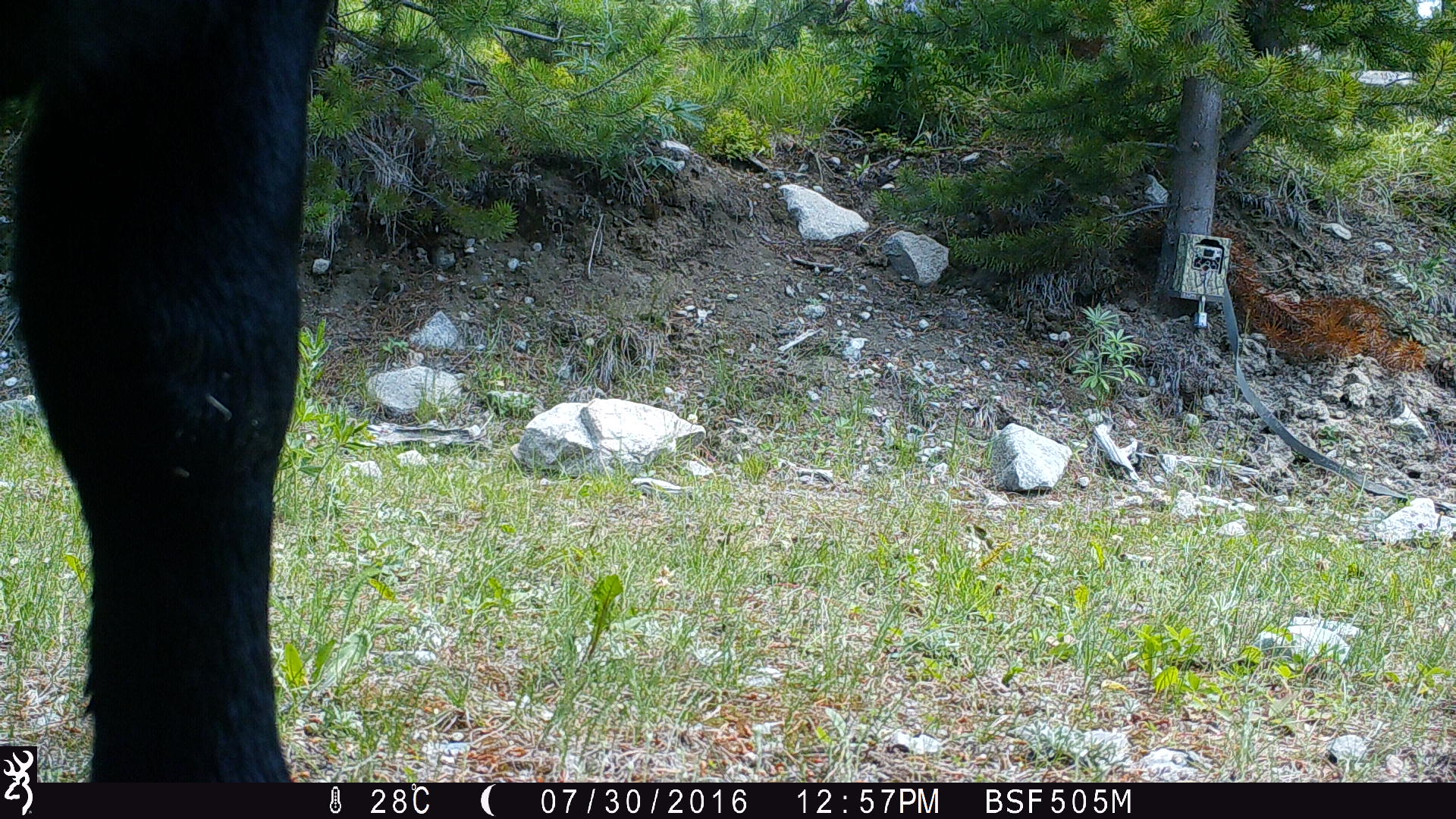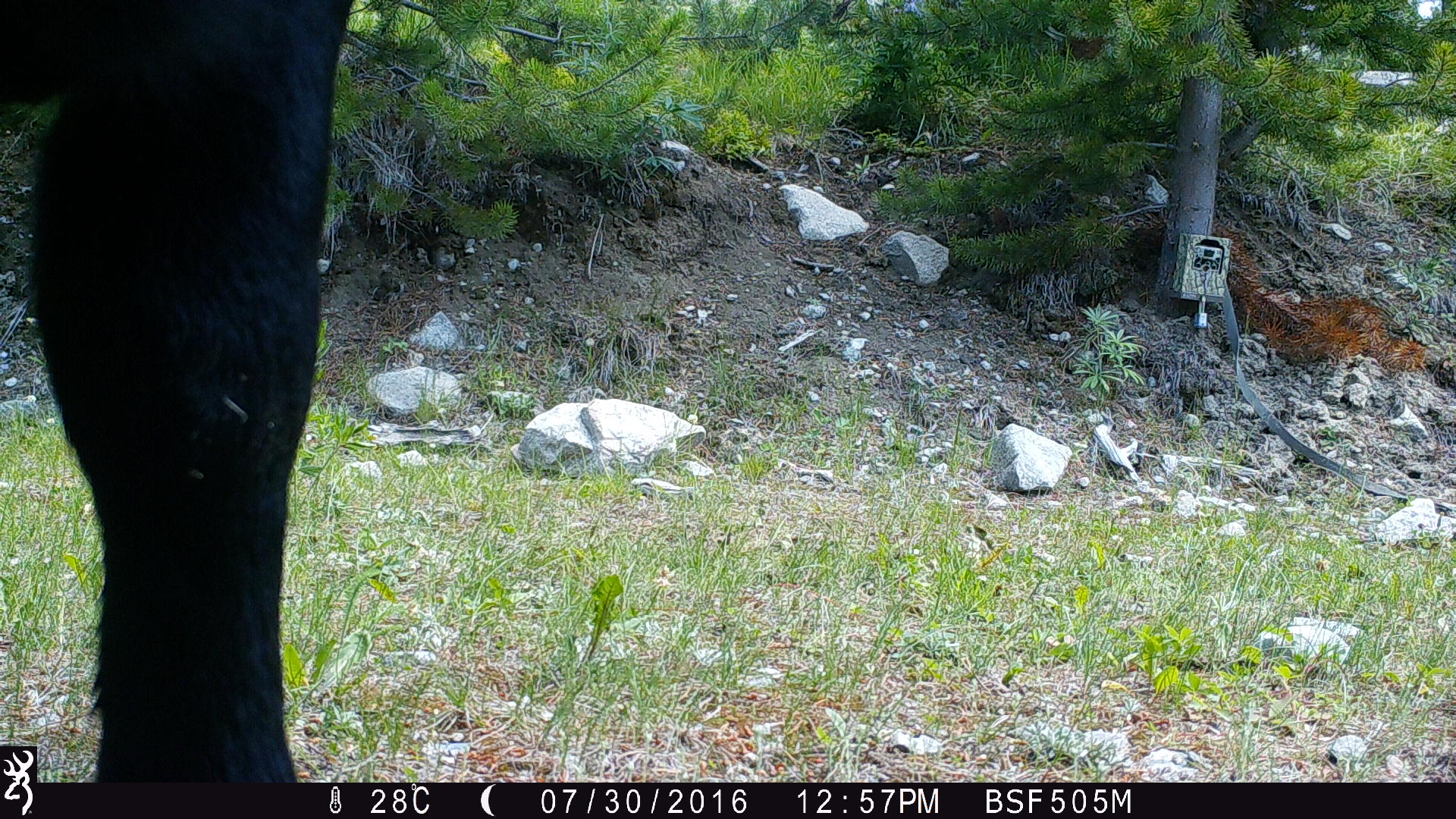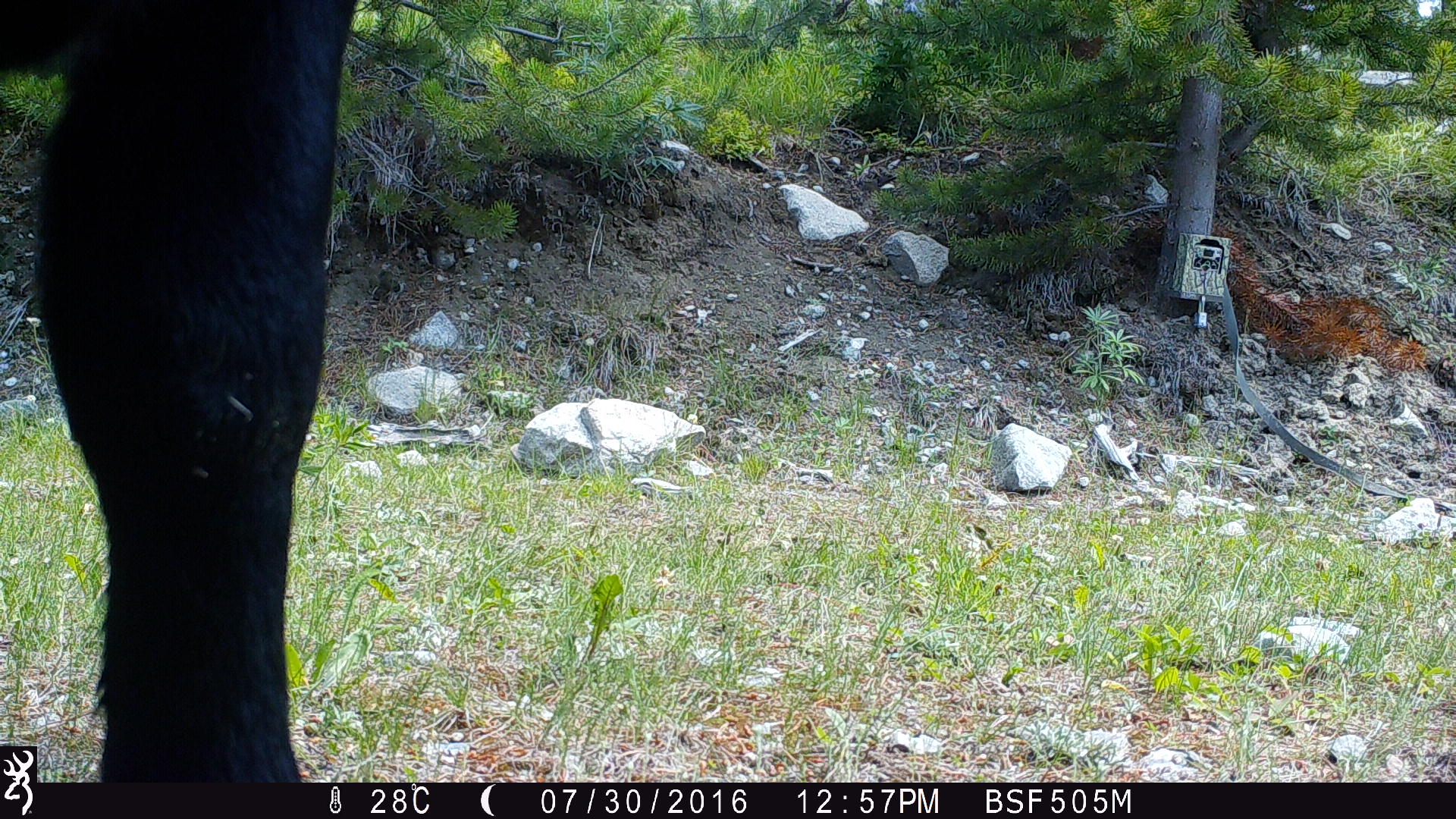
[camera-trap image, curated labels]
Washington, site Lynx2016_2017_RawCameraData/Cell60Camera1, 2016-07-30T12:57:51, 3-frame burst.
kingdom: Animalia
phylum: Chordata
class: Mammalia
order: Artiodactyla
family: Bovidae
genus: Bos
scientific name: Bos taurus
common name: domestic cattle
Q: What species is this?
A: Domestic cattle (Bos taurus).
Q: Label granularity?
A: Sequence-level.